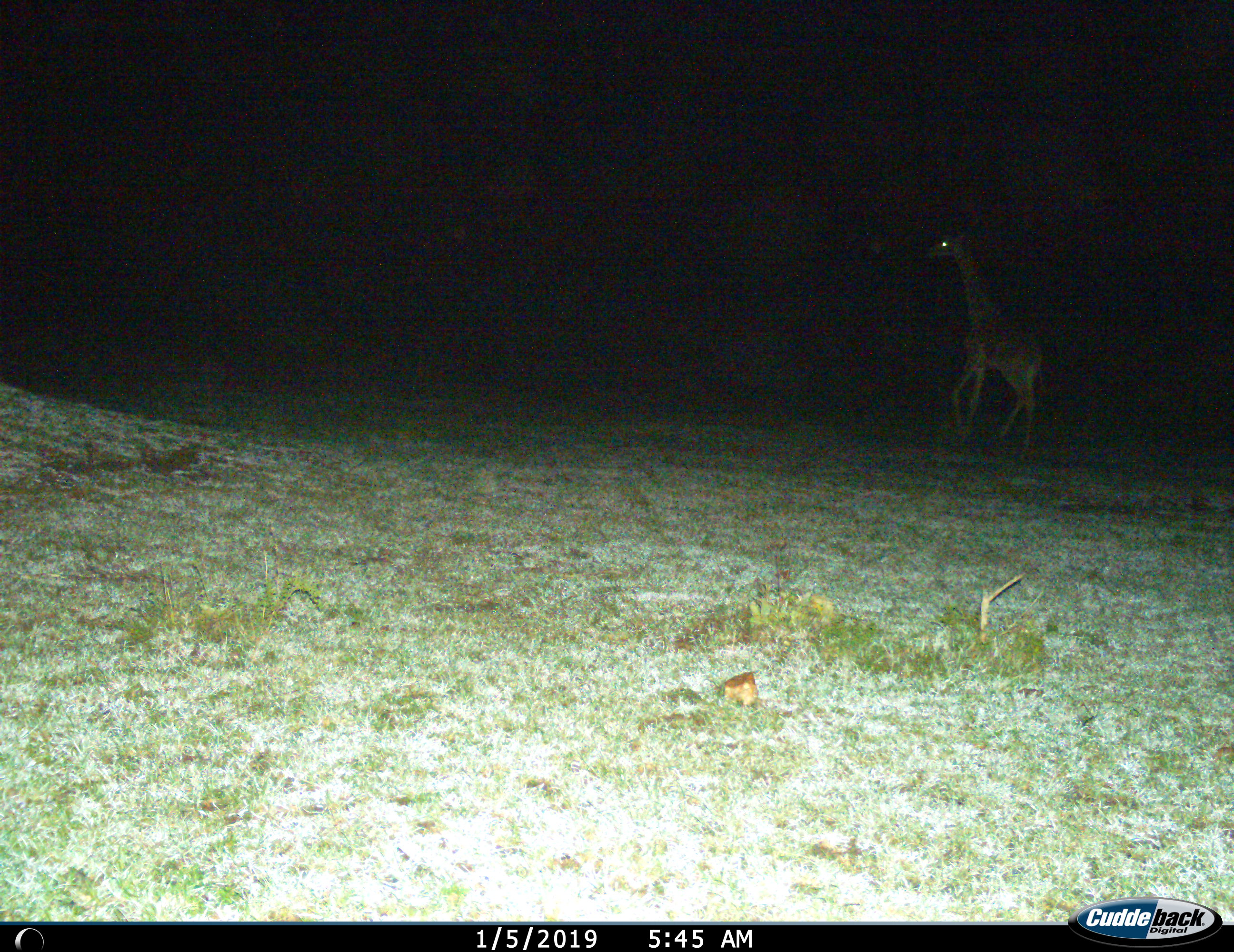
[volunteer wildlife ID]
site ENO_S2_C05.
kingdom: Animalia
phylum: Chordata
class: Mammalia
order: Artiodactyla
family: Giraffidae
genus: Giraffa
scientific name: Giraffa camelopardalis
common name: giraffe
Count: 1.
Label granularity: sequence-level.